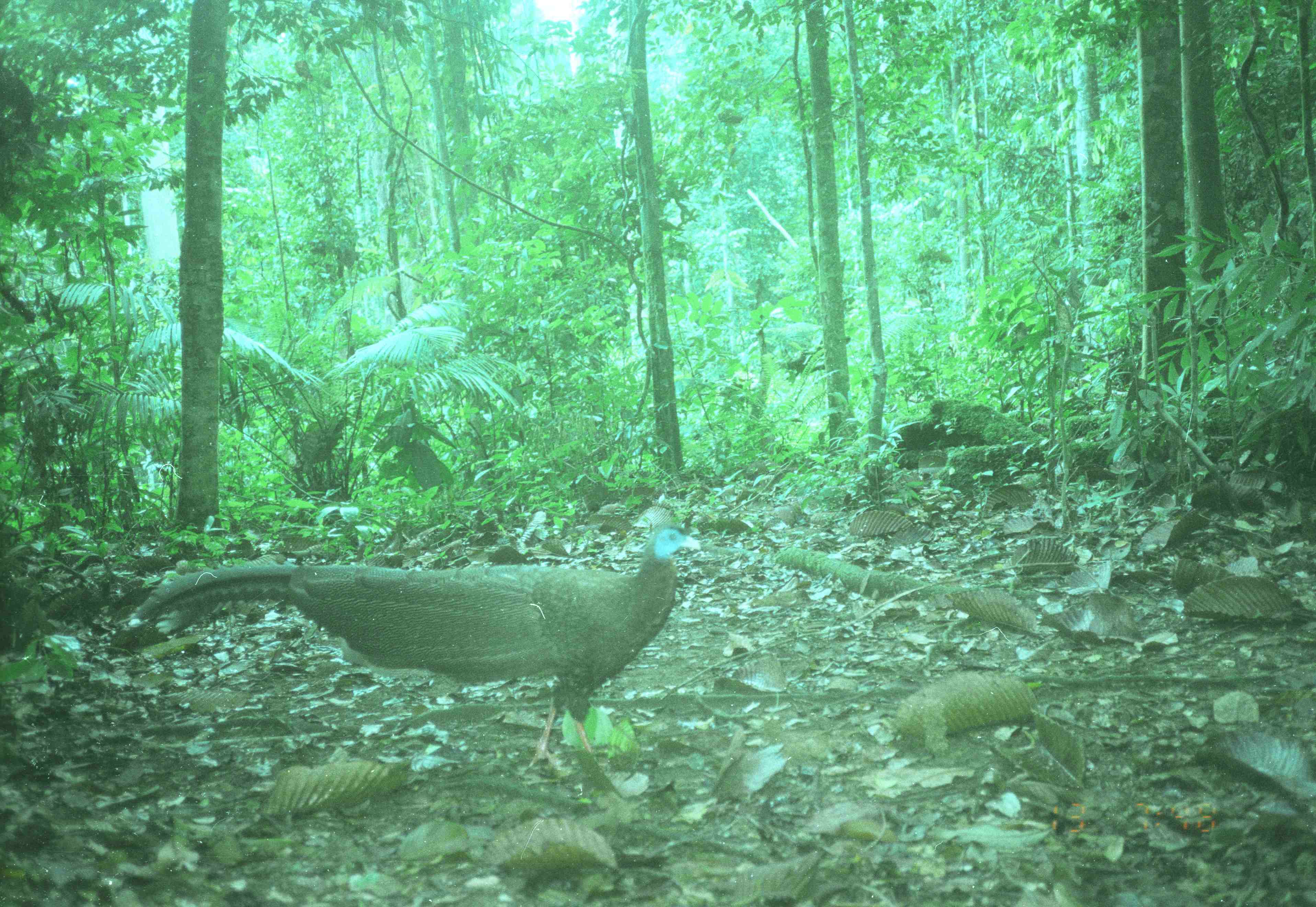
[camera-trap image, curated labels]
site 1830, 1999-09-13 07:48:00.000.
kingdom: Animalia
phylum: Chordata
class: Aves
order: Galliformes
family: Phasianidae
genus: Argusianus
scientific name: Argusianus argus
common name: great argus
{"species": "Argusianus argus (great argus)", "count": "1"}